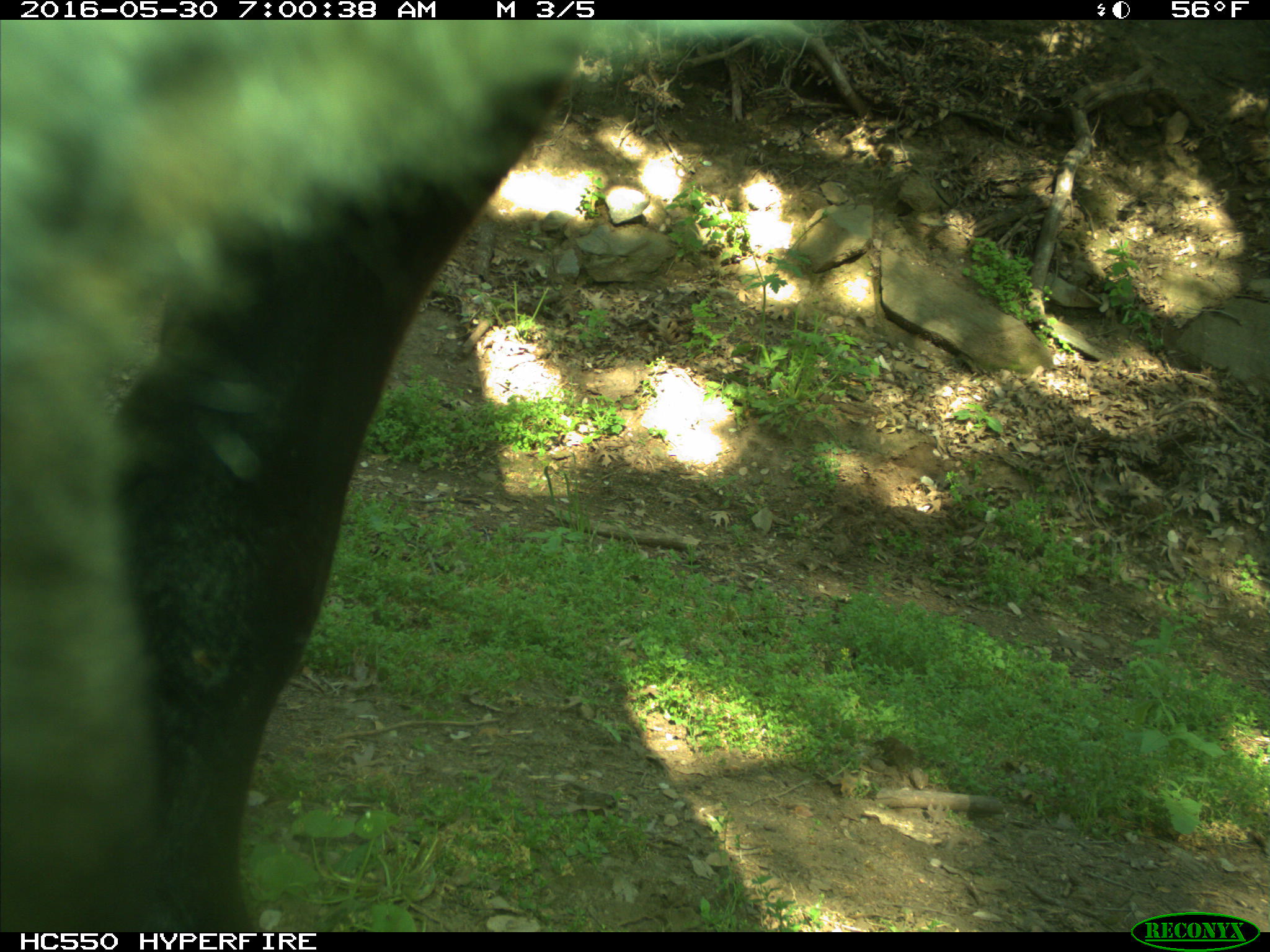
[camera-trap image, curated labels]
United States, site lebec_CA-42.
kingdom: Animalia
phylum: Chordata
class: Mammalia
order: Artiodactyla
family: Bovidae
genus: Bos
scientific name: Bos taurus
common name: domestic cow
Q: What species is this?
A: Bos taurus (domestic cow).